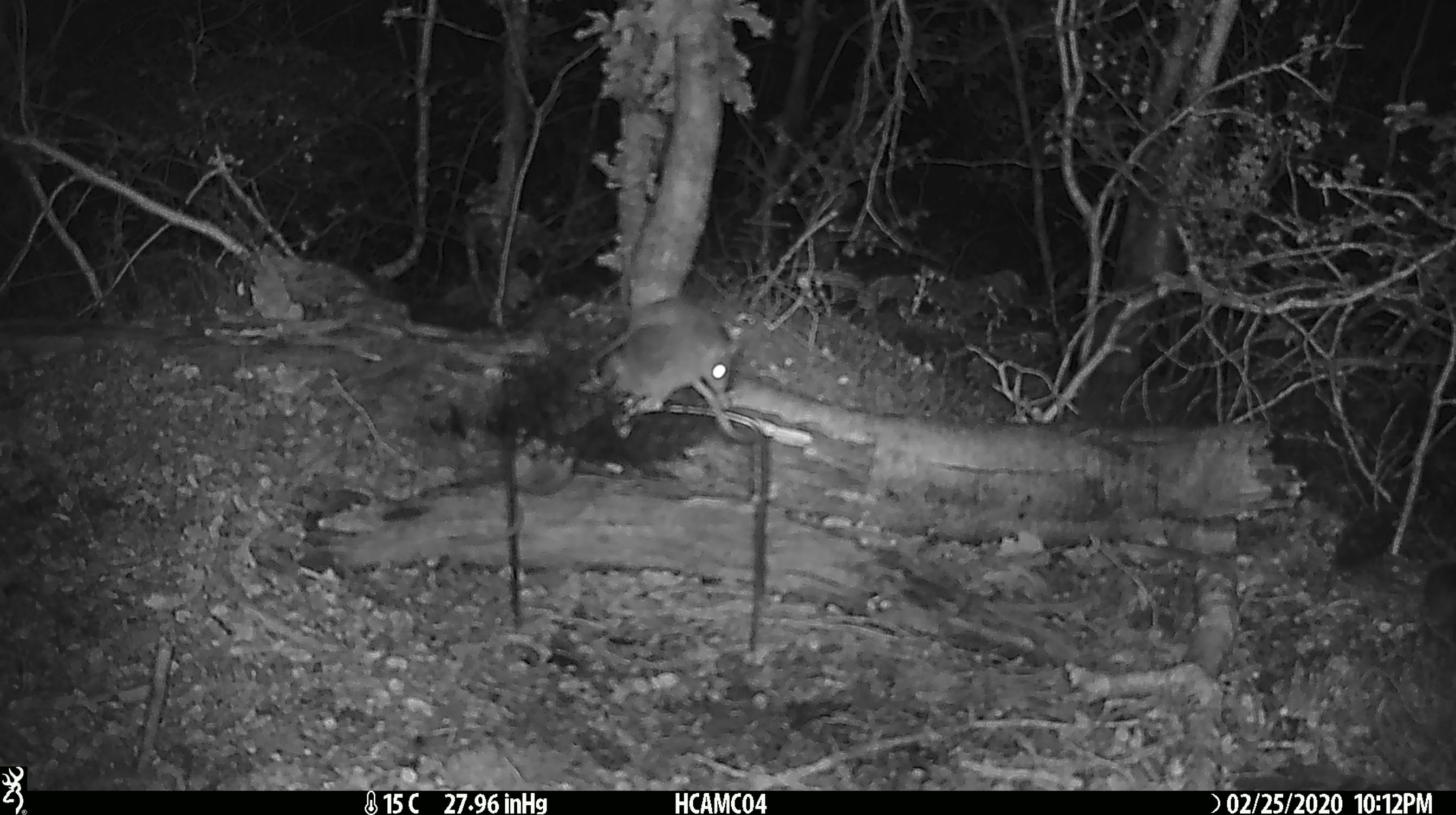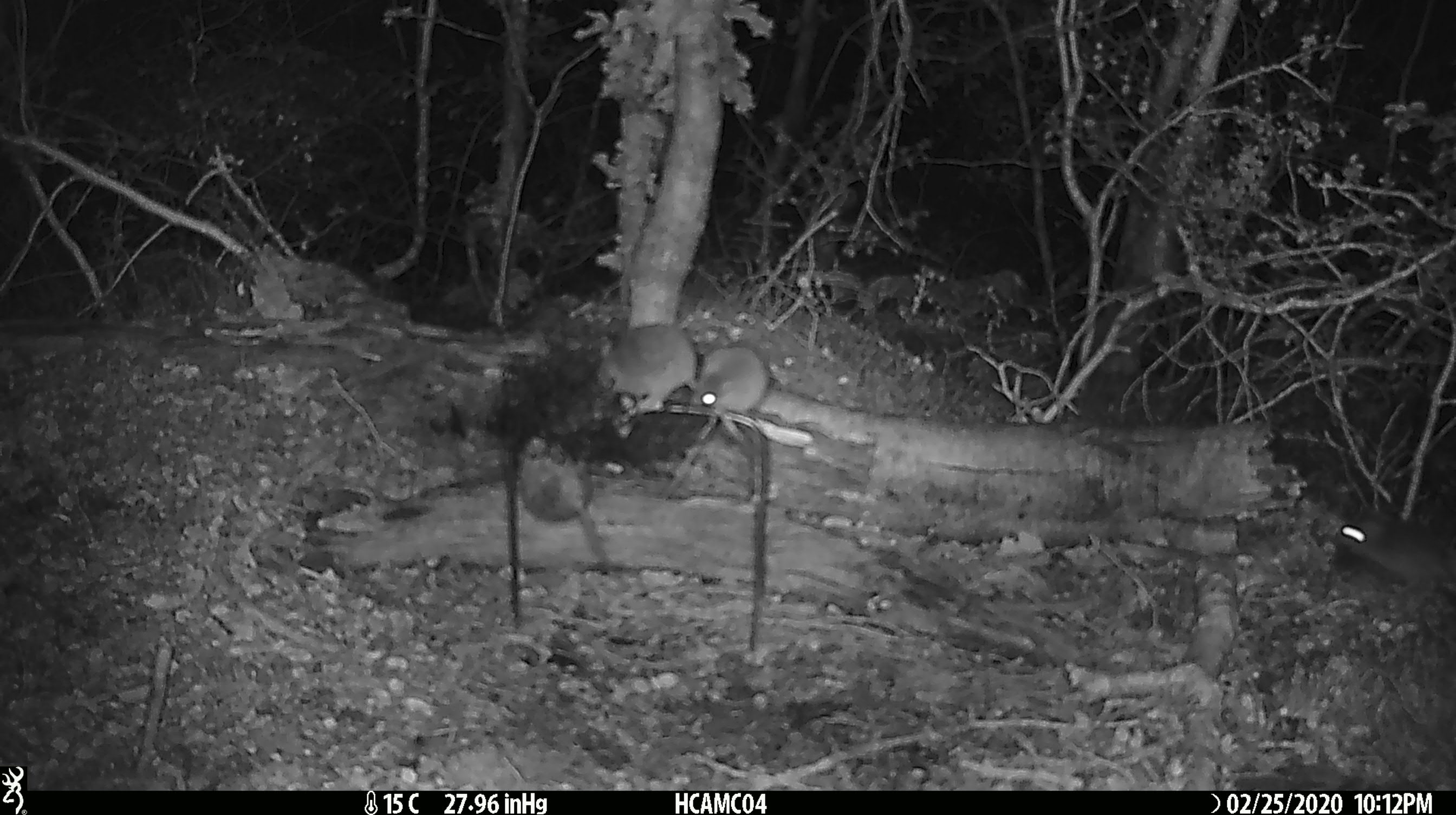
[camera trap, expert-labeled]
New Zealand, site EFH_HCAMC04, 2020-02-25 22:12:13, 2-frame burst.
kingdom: Animalia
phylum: Chordata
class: Mammalia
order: Rodentia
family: Muridae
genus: Mus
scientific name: Mus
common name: mouse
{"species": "mouse (Mus)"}